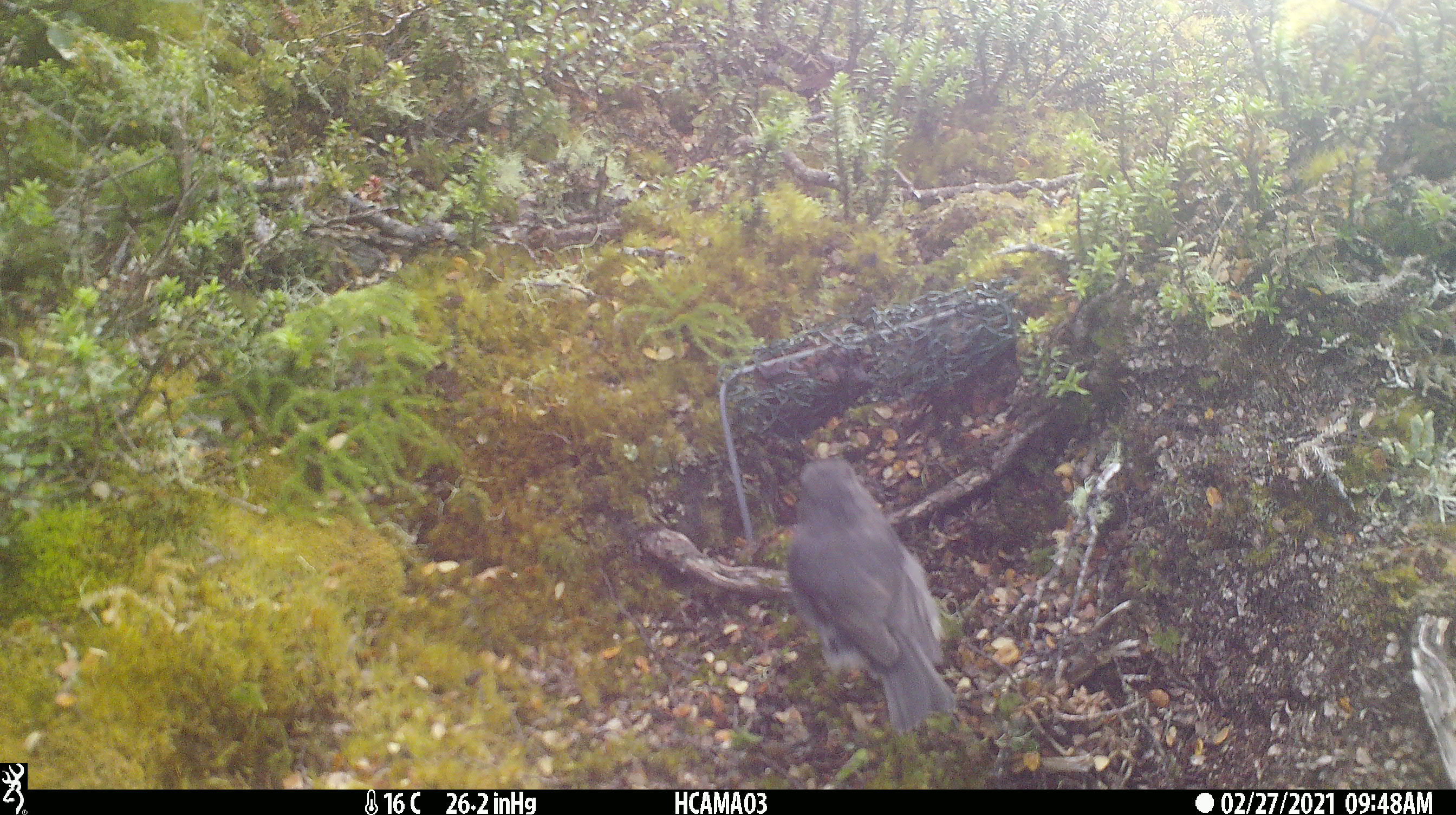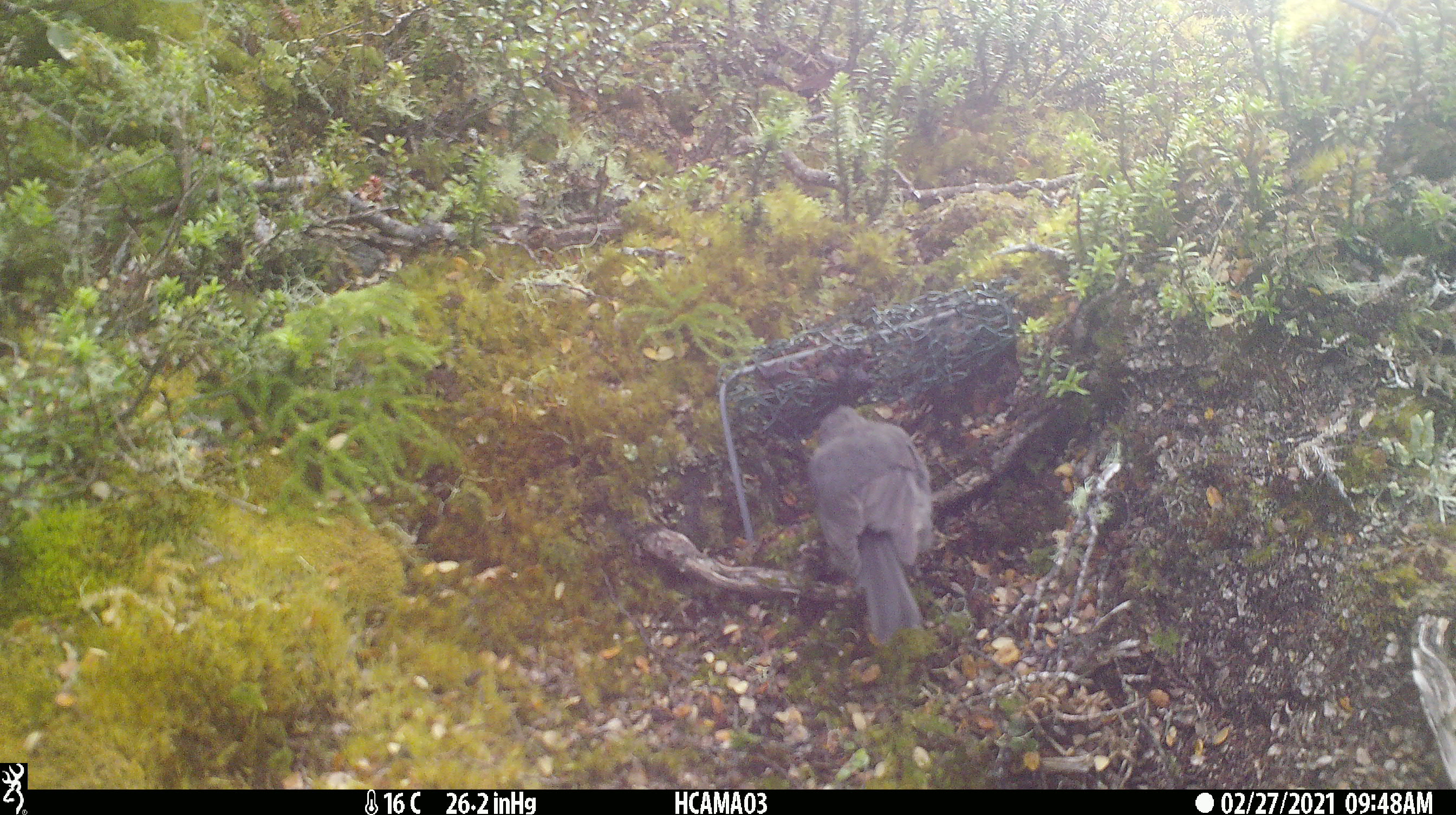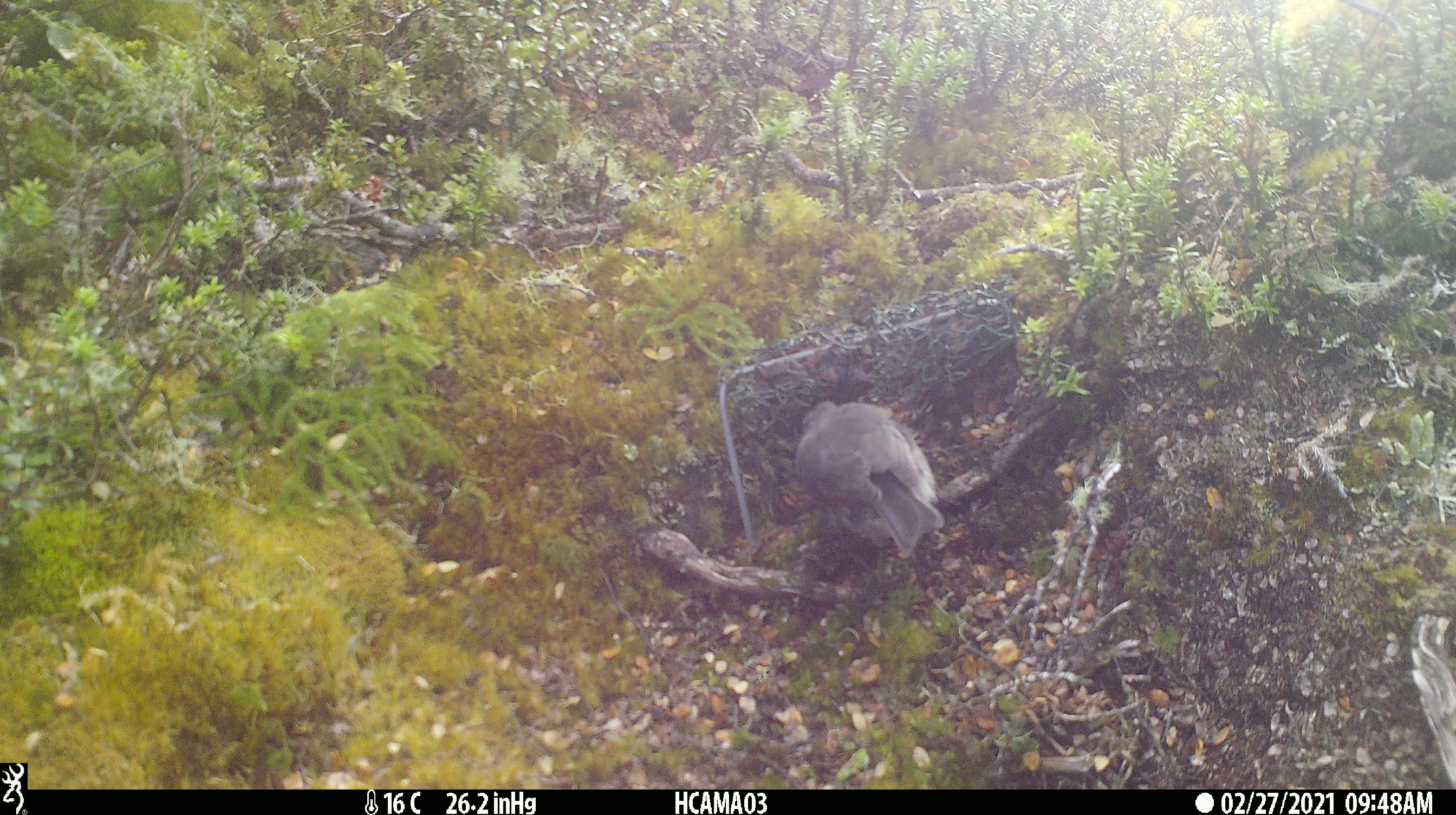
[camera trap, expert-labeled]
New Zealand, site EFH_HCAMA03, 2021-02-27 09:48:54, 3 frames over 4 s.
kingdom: Animalia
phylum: Chordata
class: Aves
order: Passeriformes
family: Petroicidae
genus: Petroica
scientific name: Petroica australis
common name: new zealand robin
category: robin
Robin (new zealand robin) (Petroica australis).